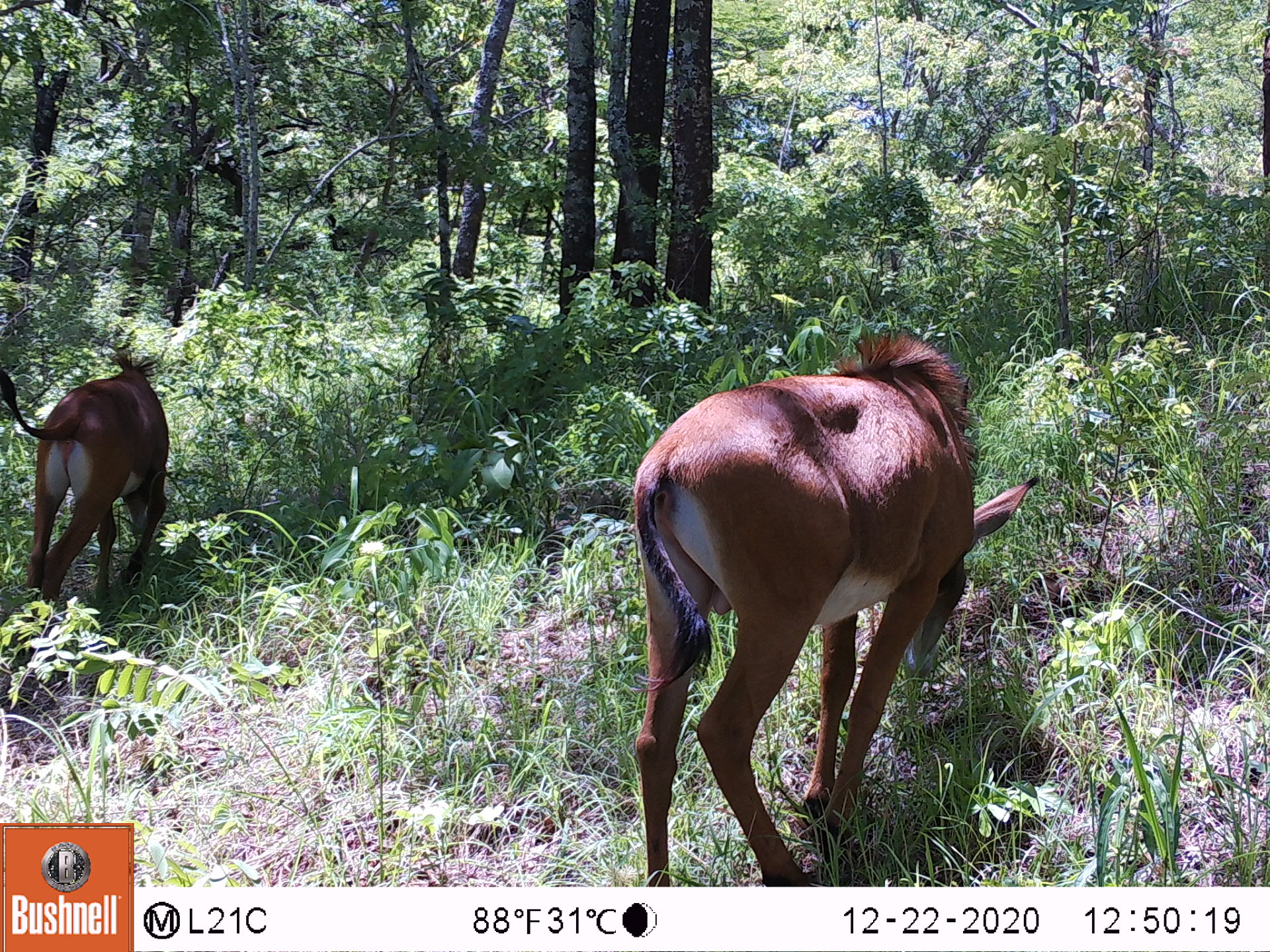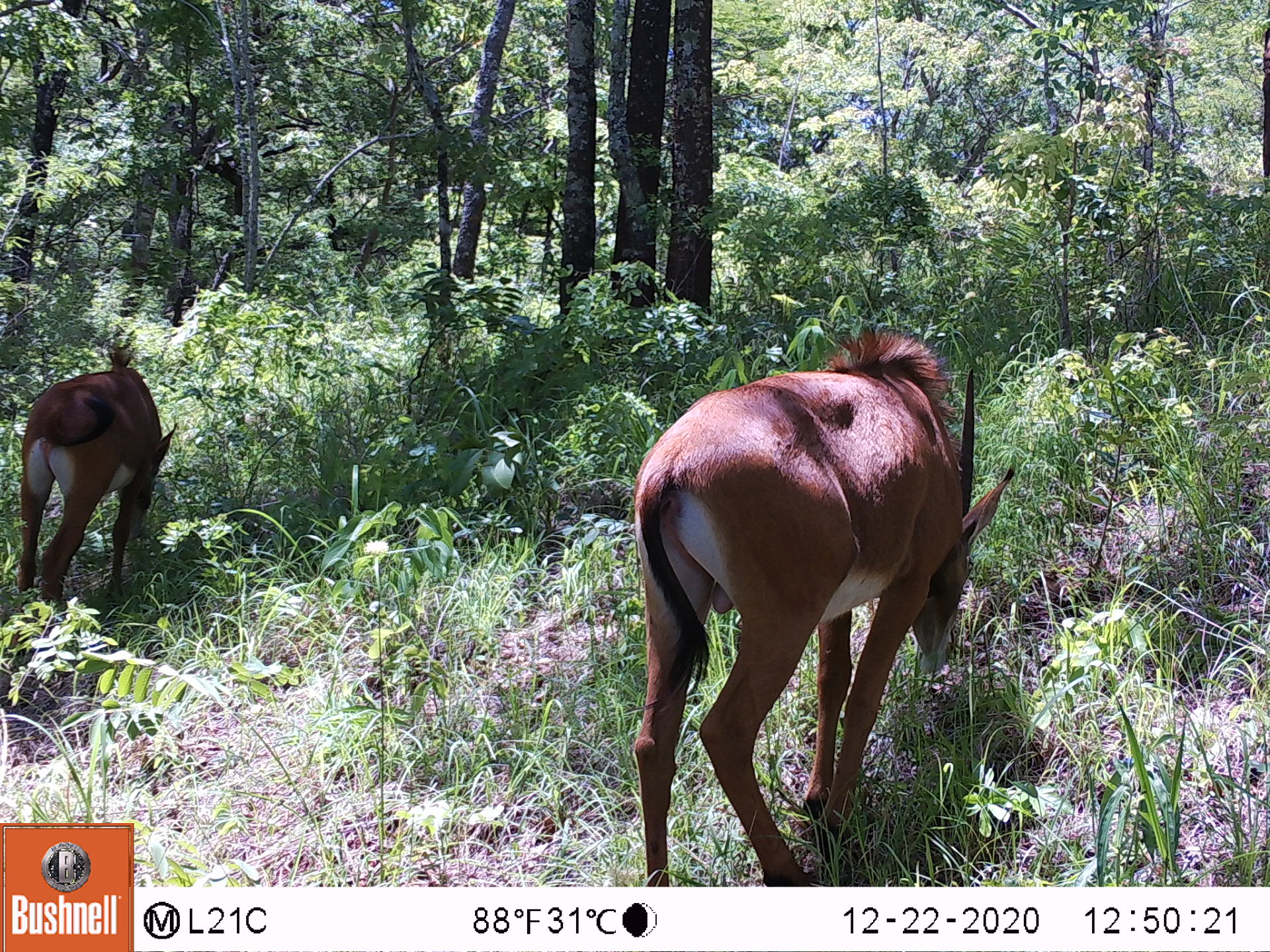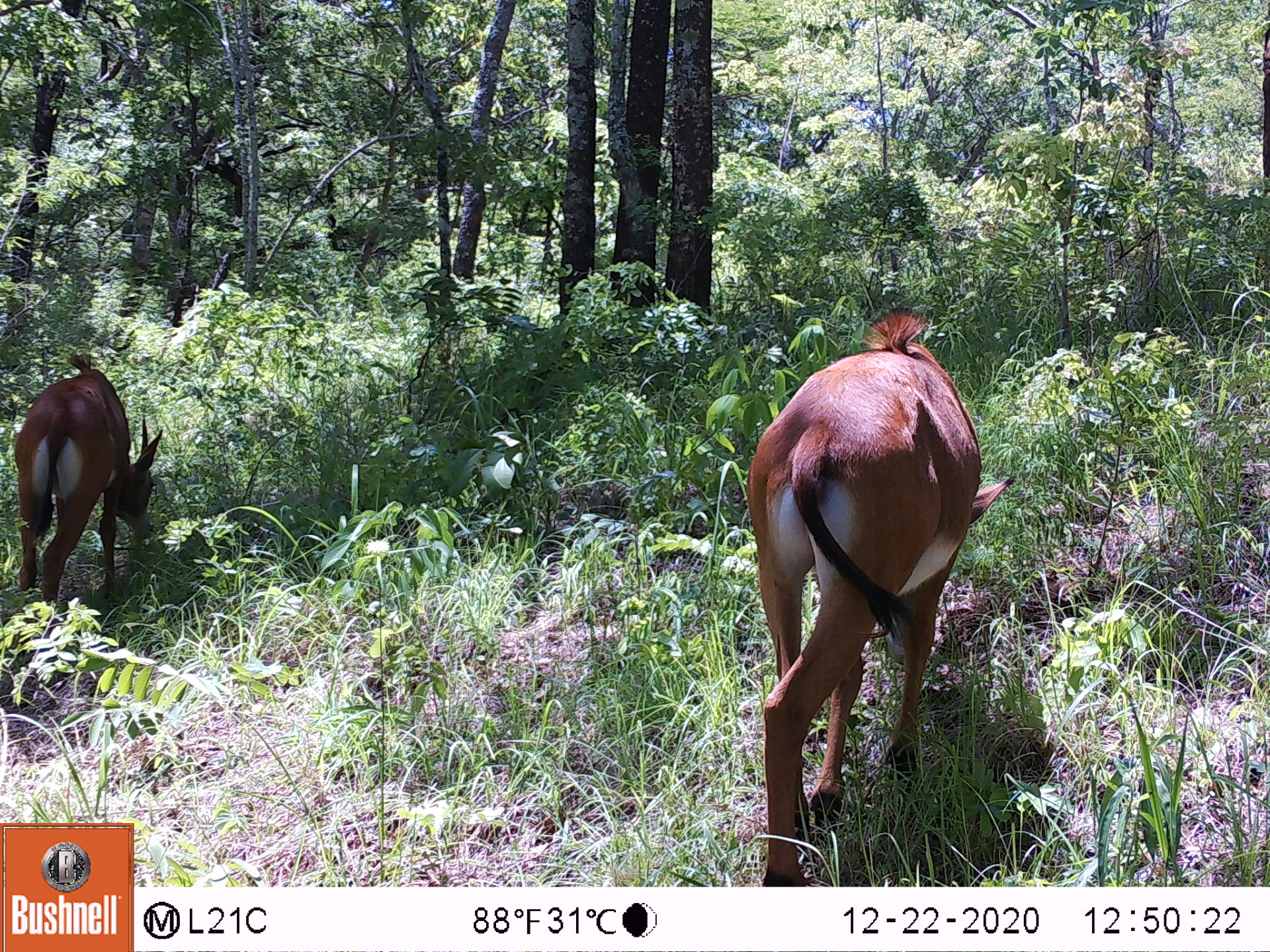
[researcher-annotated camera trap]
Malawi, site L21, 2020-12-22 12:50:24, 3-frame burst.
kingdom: Animalia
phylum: Chordata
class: Mammalia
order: Artiodactyla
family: Bovidae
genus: Hippotragus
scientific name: Hippotragus niger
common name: sable antelope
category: sable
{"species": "sable (sable antelope) (Hippotragus niger)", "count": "2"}